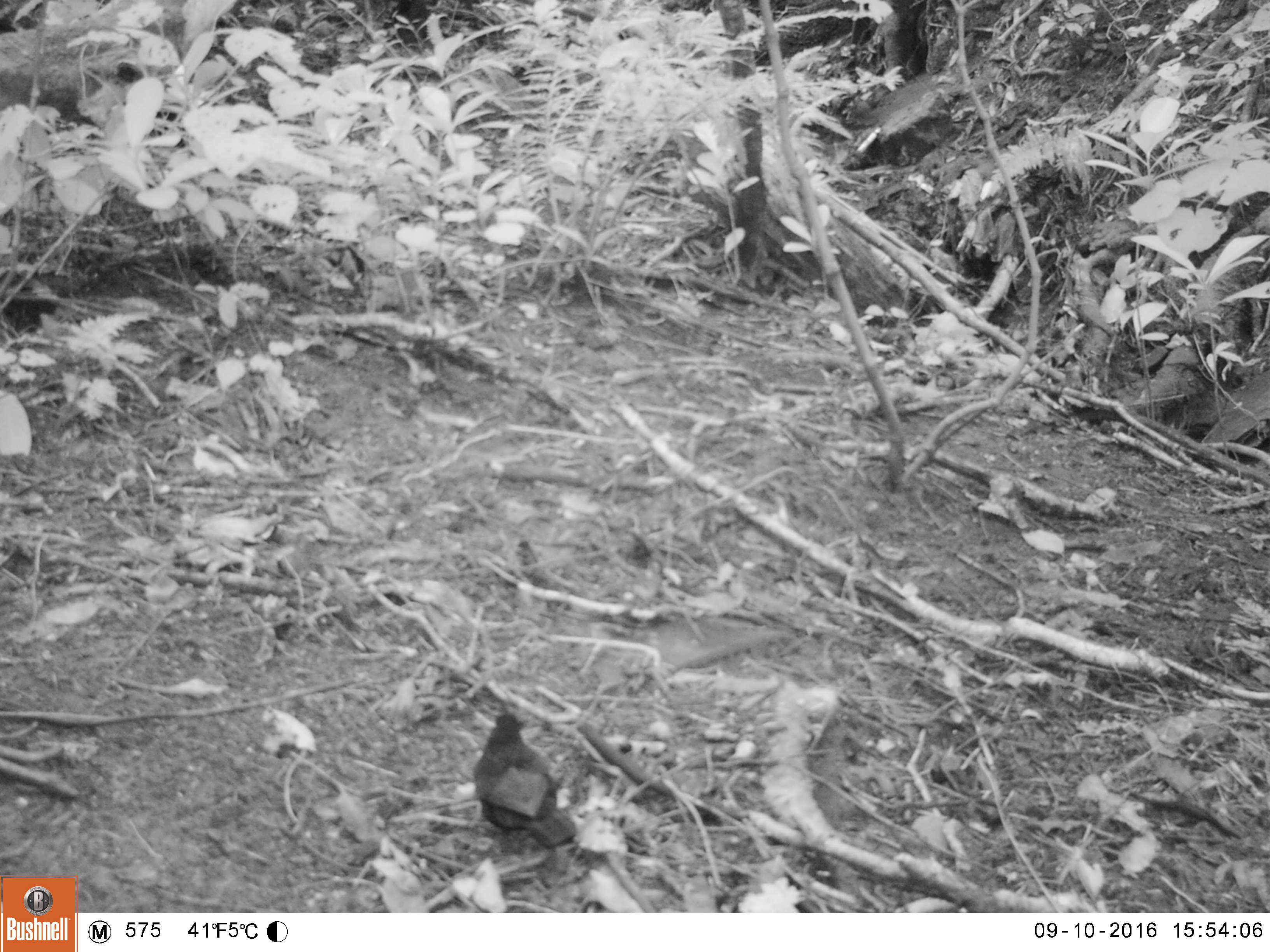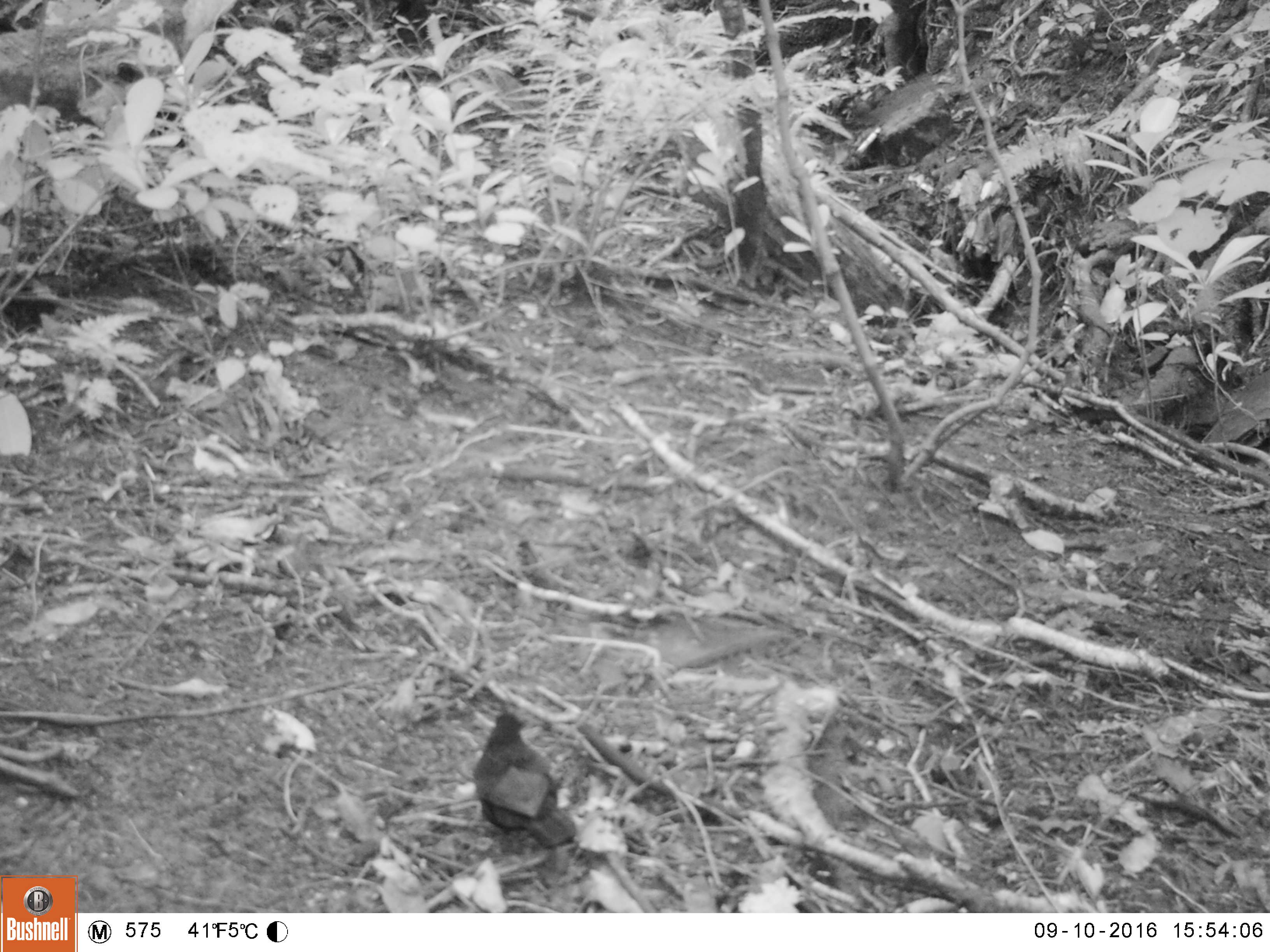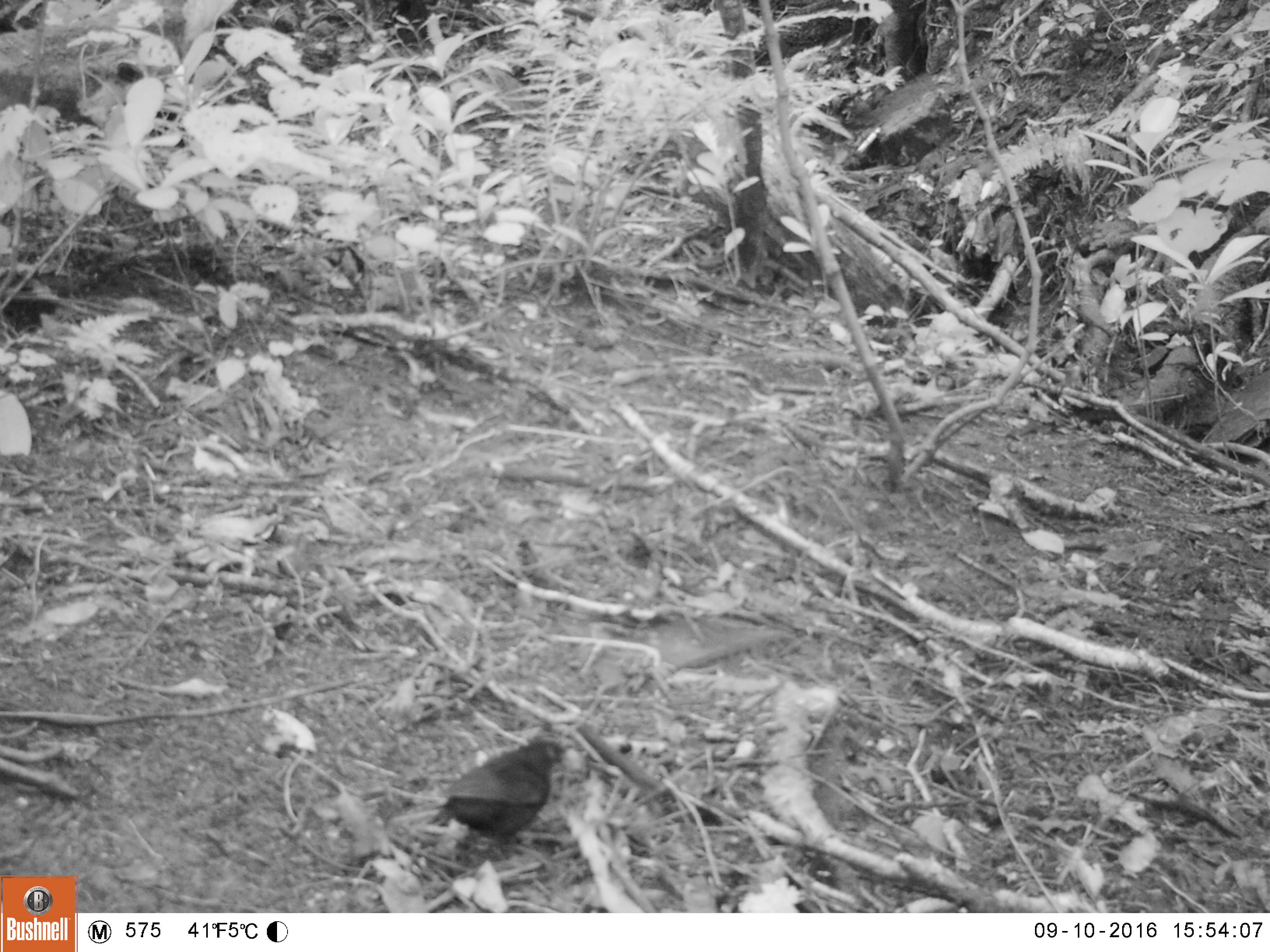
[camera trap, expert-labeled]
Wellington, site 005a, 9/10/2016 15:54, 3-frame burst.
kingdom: Animalia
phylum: Chordata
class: Aves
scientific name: Aves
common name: bird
Bird (Aves).